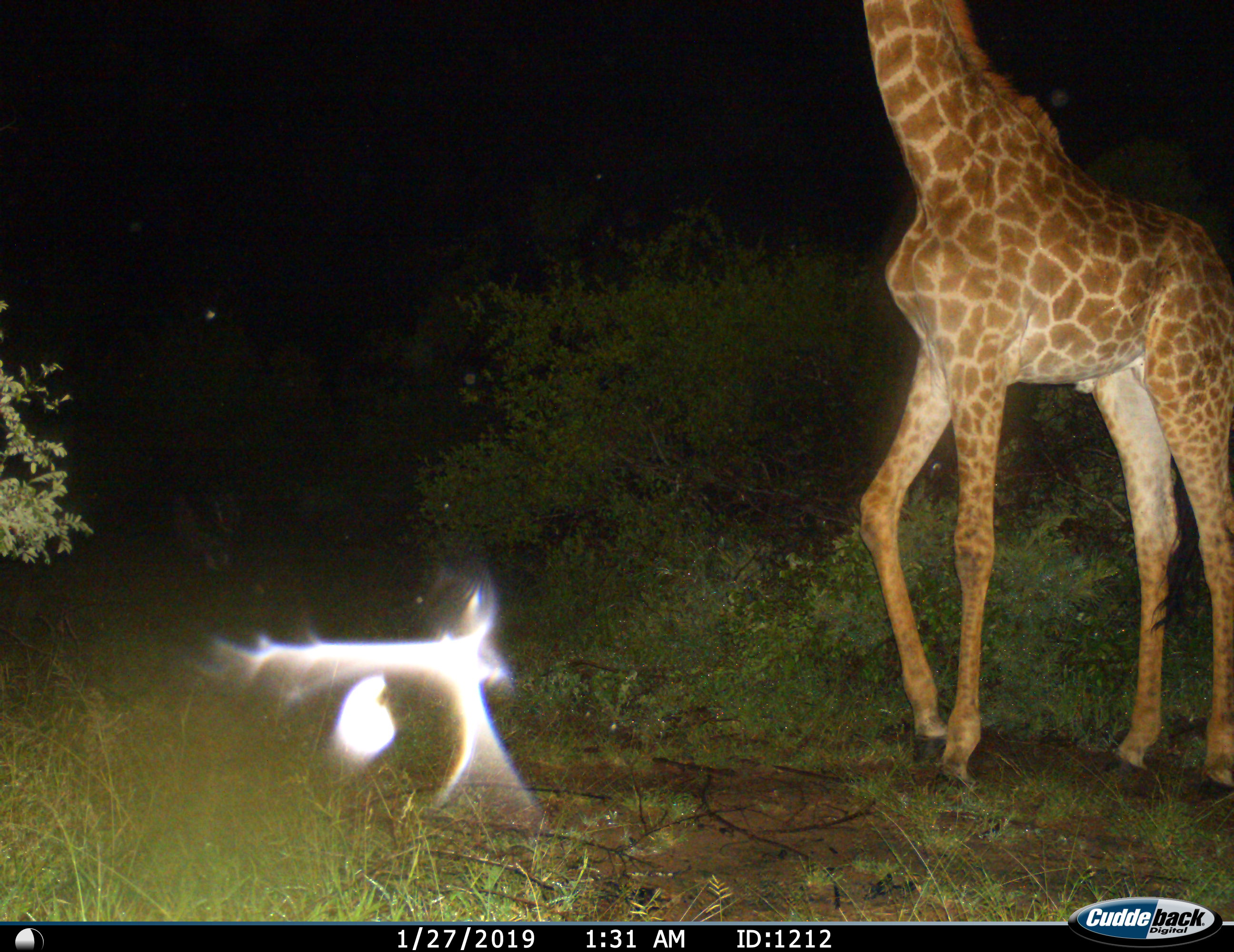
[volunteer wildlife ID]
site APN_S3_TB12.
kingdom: Animalia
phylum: Chordata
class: Mammalia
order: Artiodactyla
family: Giraffidae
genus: Giraffa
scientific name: Giraffa camelopardalis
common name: giraffe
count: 1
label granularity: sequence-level